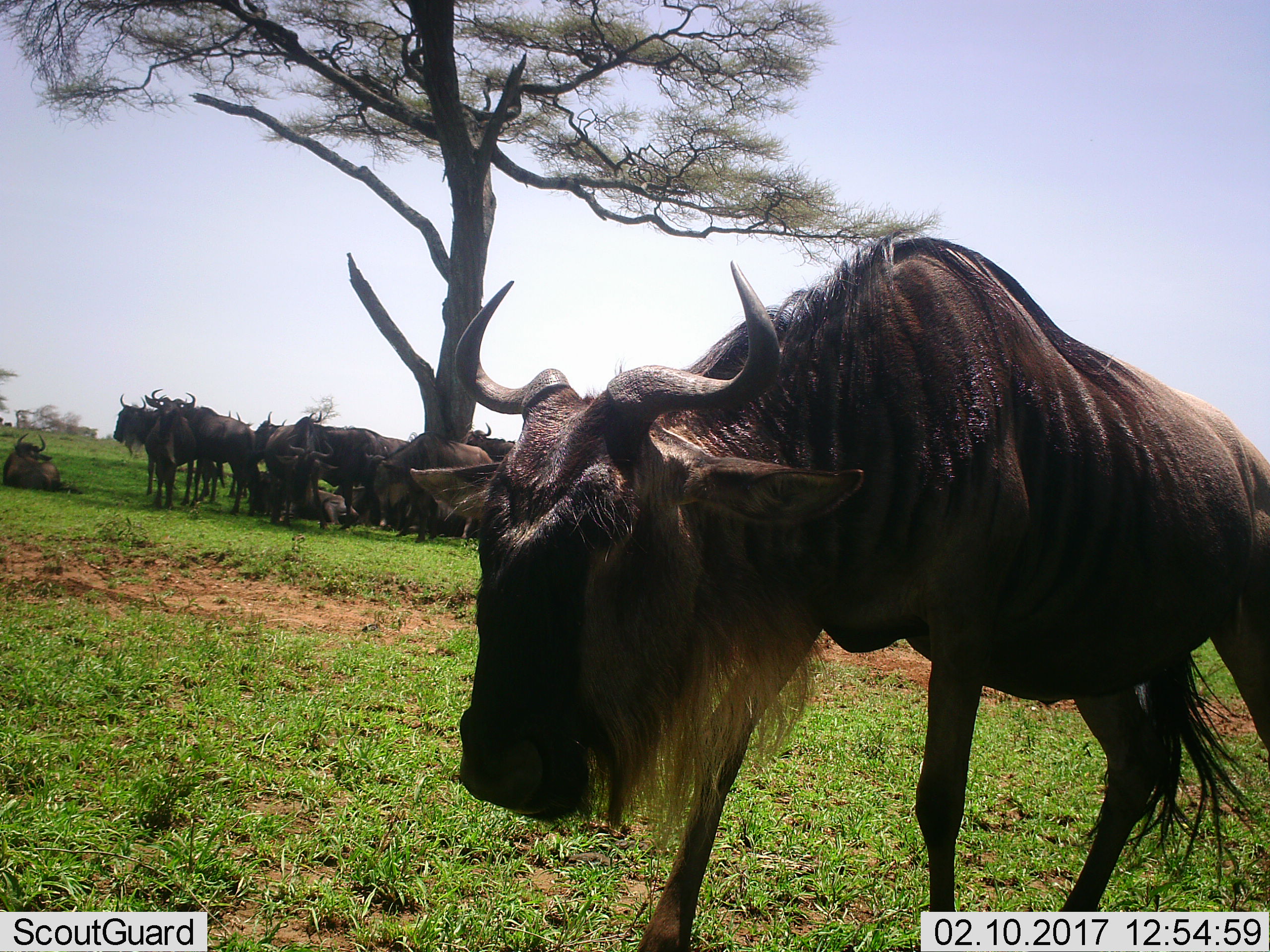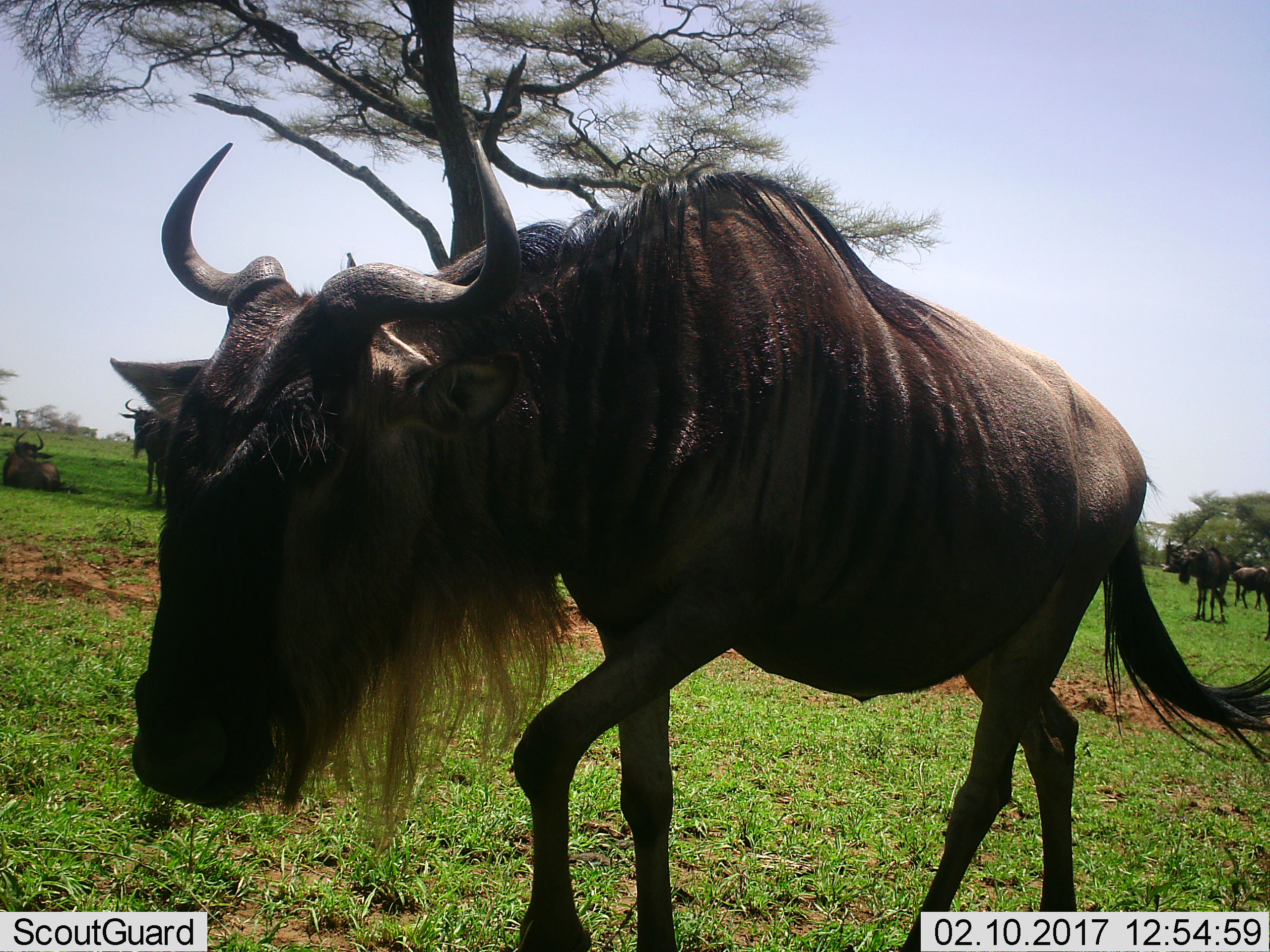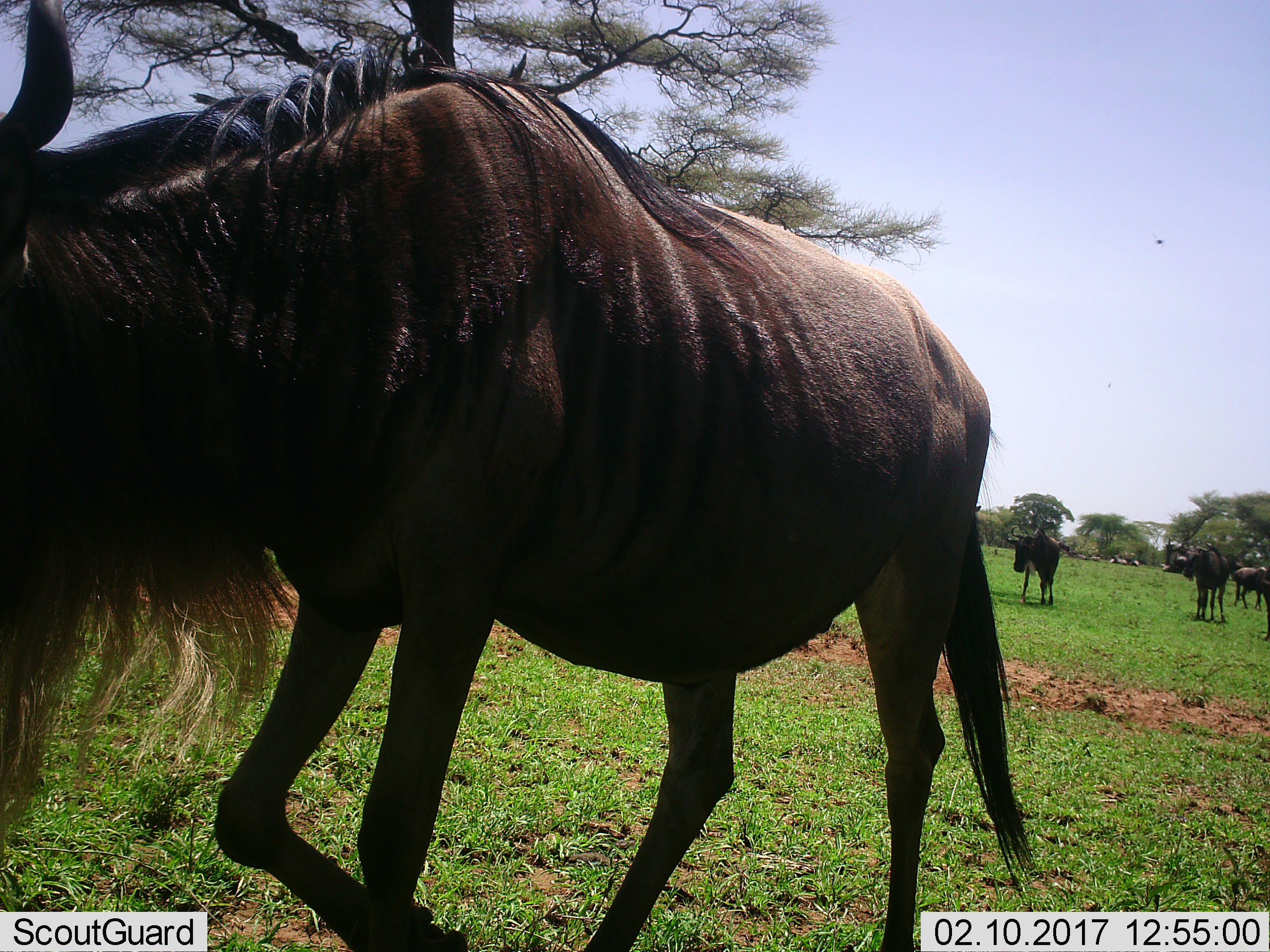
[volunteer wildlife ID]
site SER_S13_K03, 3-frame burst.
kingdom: Animalia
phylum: Chordata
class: Mammalia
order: Artiodactyla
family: Bovidae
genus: Connochaetes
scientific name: Connochaetes taurinus taurinus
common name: blue wildebeest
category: wildebeestblue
Wildebeestblue (blue wildebeest) (Connochaetes taurinus taurinus), count 11-50. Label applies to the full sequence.